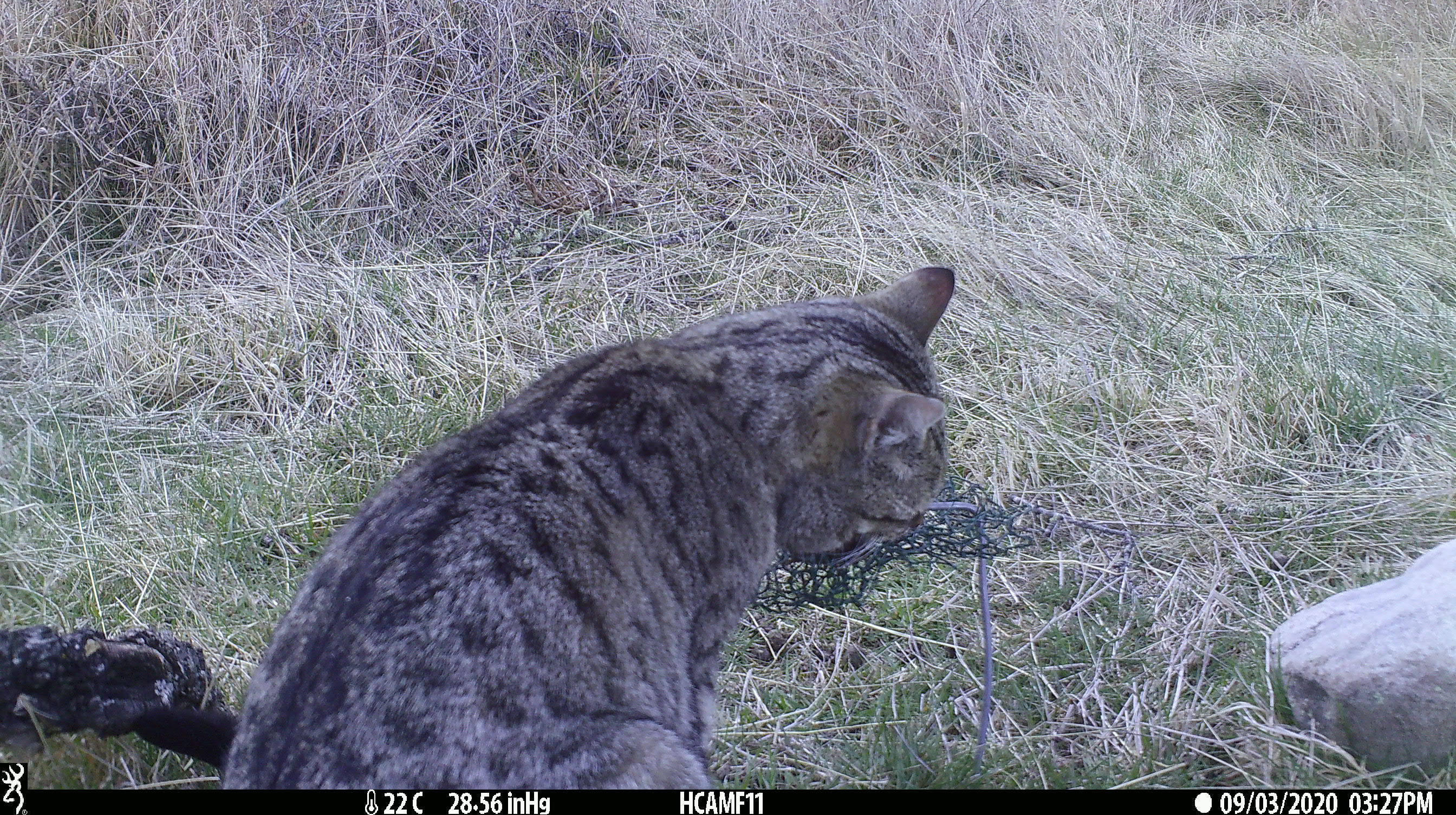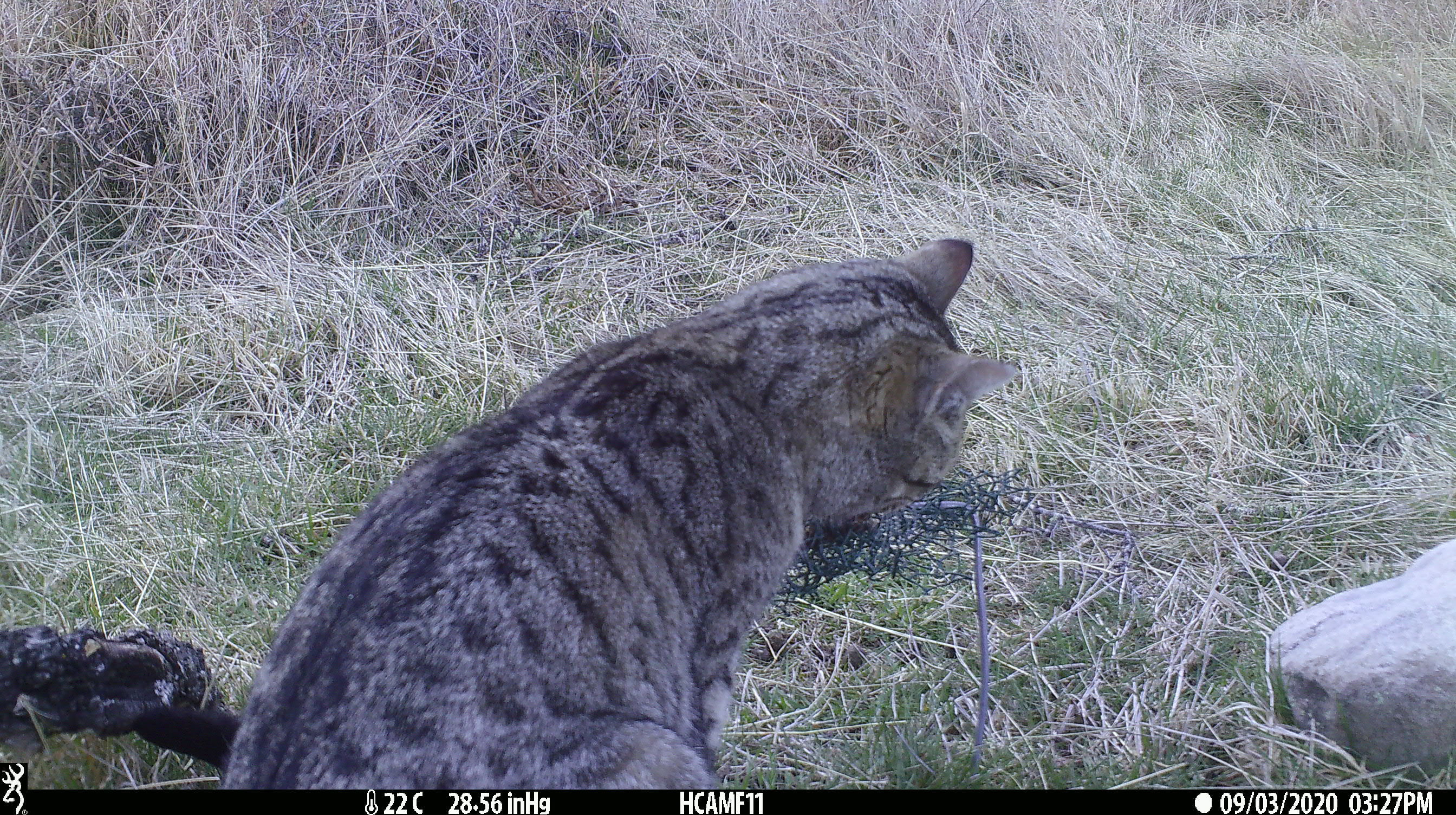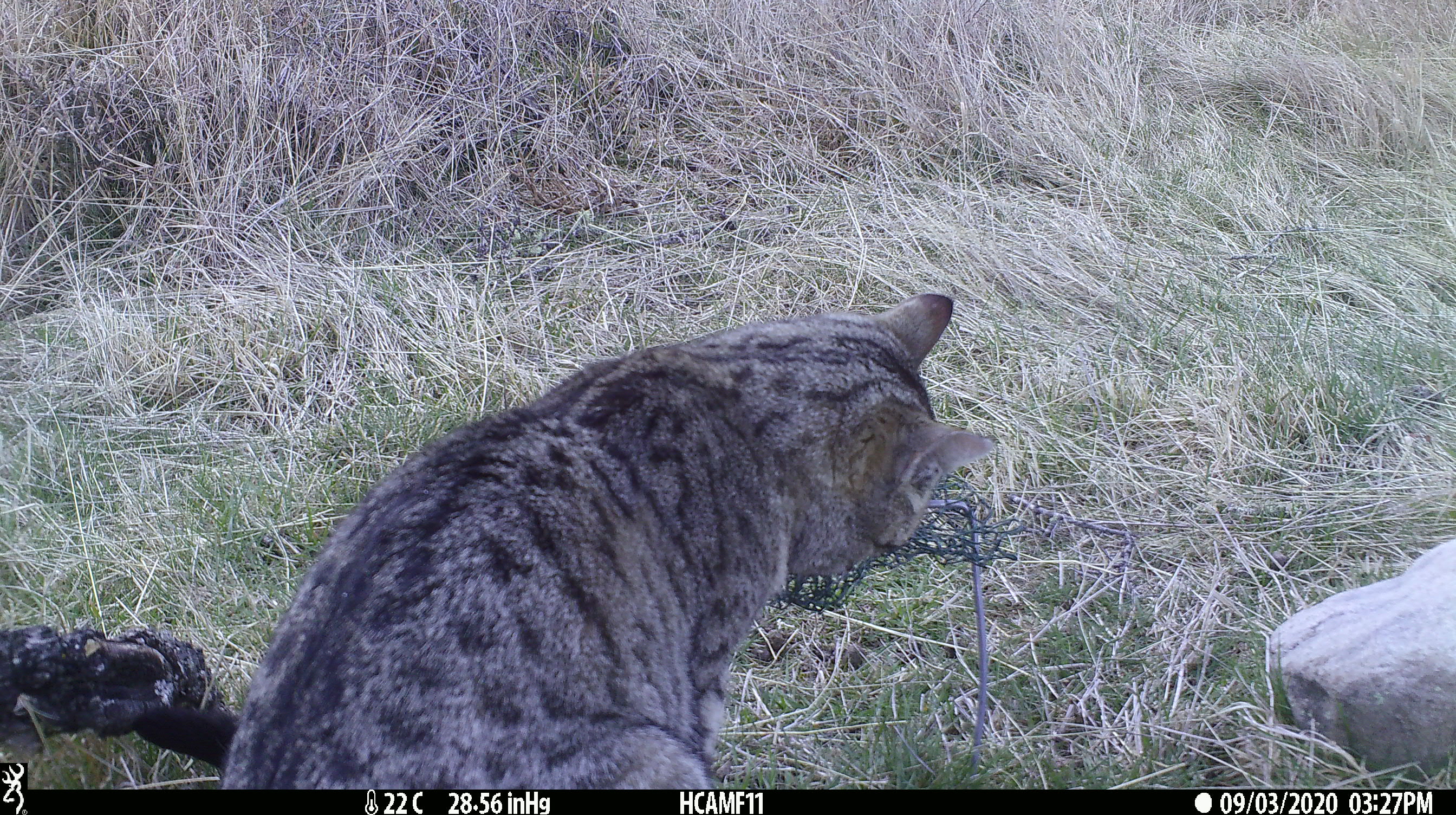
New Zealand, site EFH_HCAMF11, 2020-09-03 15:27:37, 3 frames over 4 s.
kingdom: Animalia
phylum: Chordata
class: Mammalia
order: Carnivora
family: Felidae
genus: Felis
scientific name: Felis catus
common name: domestic cat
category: cat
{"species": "cat (domestic cat) (Felis catus)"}